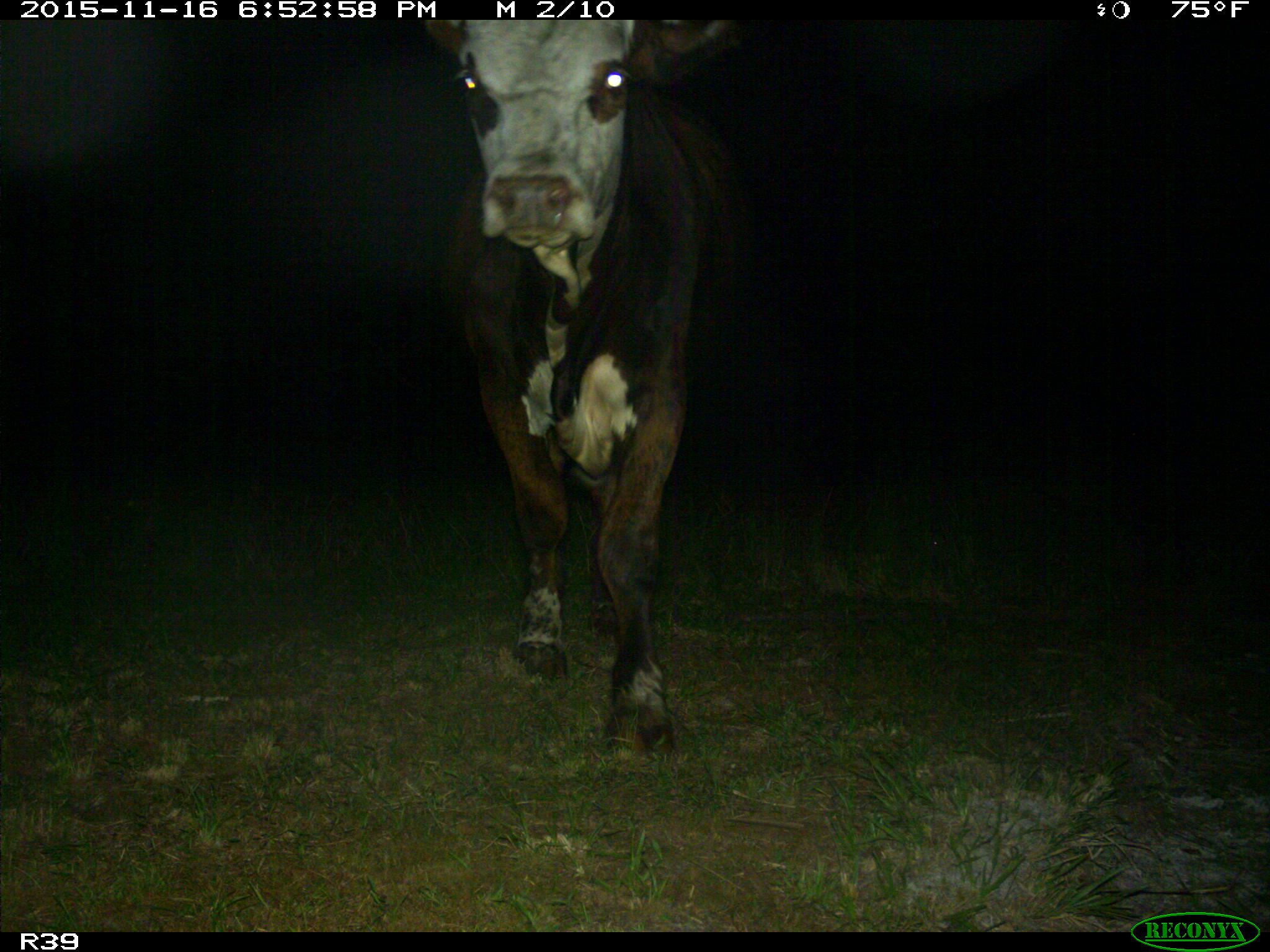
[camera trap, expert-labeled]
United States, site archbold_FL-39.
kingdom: Animalia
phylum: Chordata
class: Mammalia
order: Artiodactyla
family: Bovidae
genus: Bos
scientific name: Bos taurus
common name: domestic cow